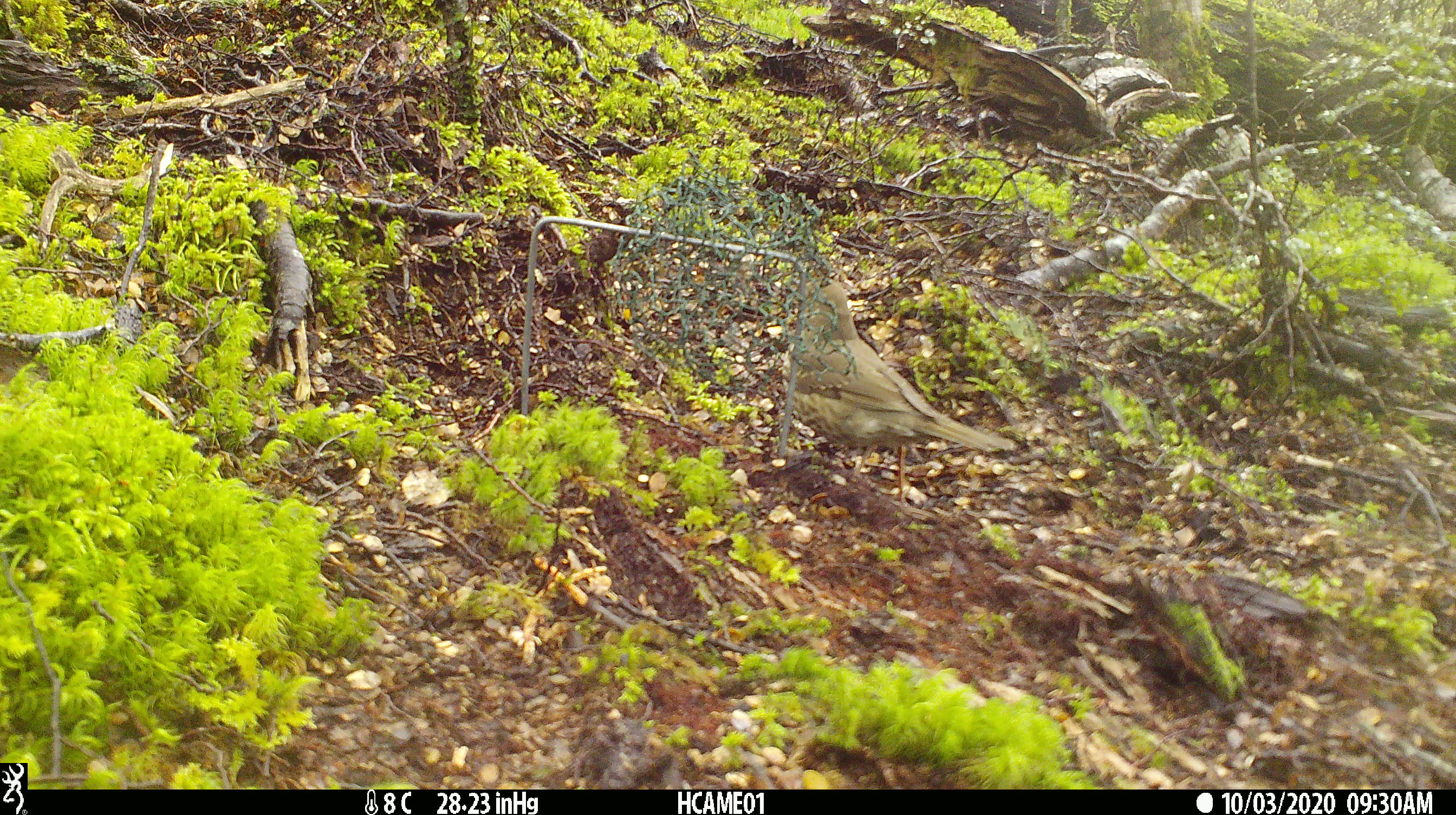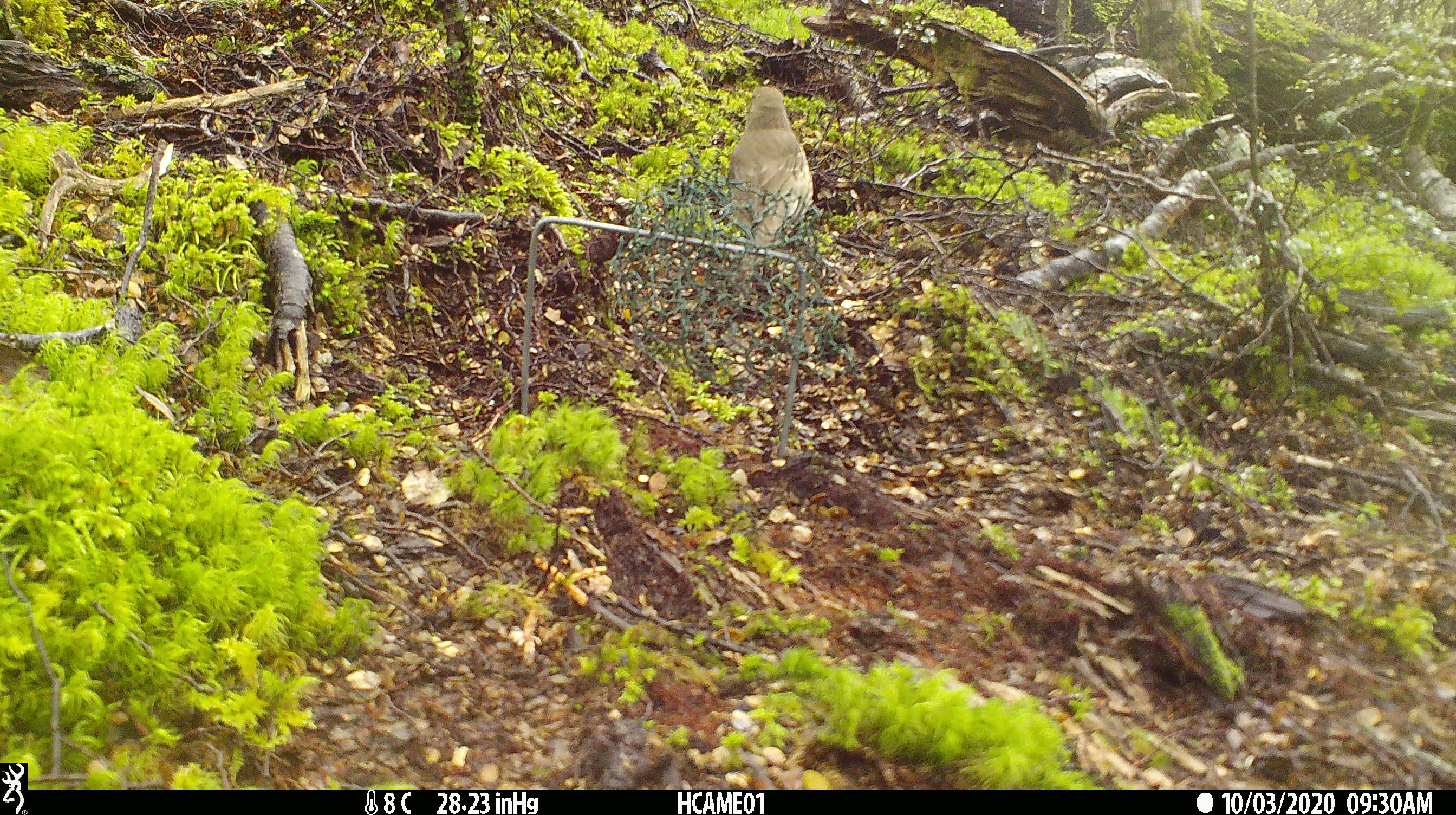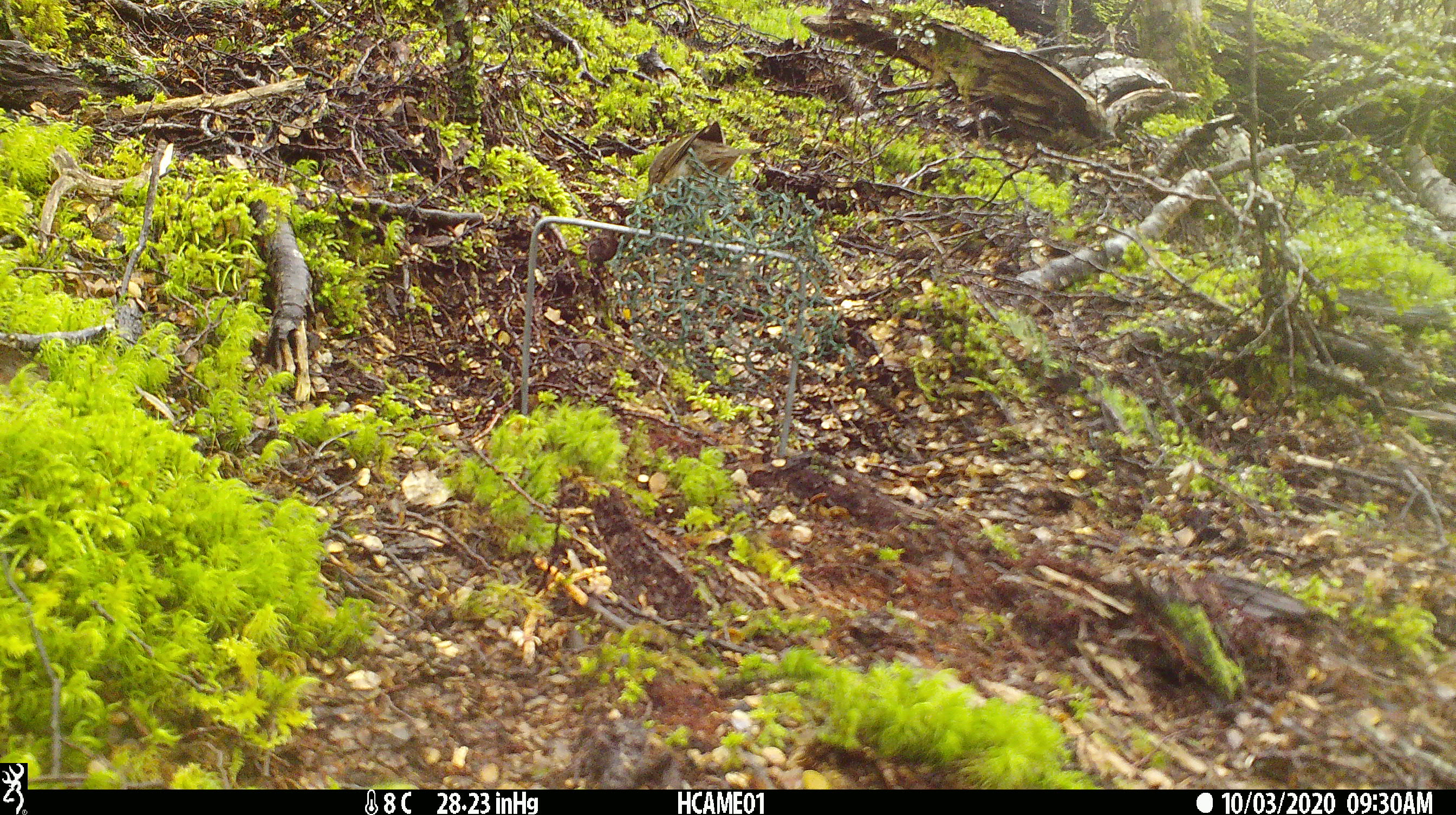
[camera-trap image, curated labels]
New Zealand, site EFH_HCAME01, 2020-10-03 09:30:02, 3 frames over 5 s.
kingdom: Animalia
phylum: Chordata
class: Aves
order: Passeriformes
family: Turdidae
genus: Turdus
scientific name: Turdus philomelos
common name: song thrush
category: thrush